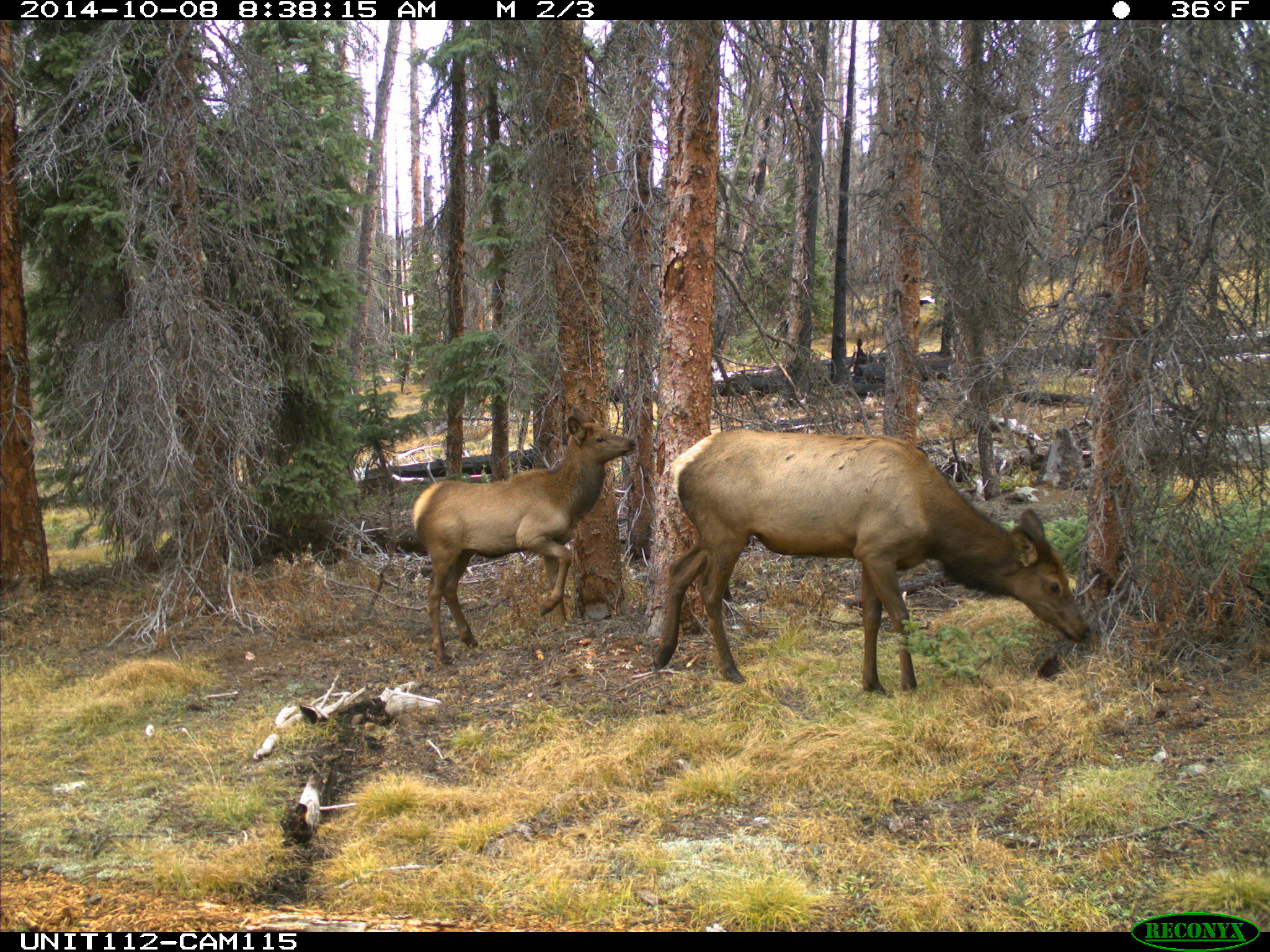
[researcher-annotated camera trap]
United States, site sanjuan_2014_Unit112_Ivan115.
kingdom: Animalia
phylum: Chordata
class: Mammalia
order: Artiodactyla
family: Cervidae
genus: Cervus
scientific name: Cervus elaphus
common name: red deer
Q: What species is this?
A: Cervus elaphus (red deer).